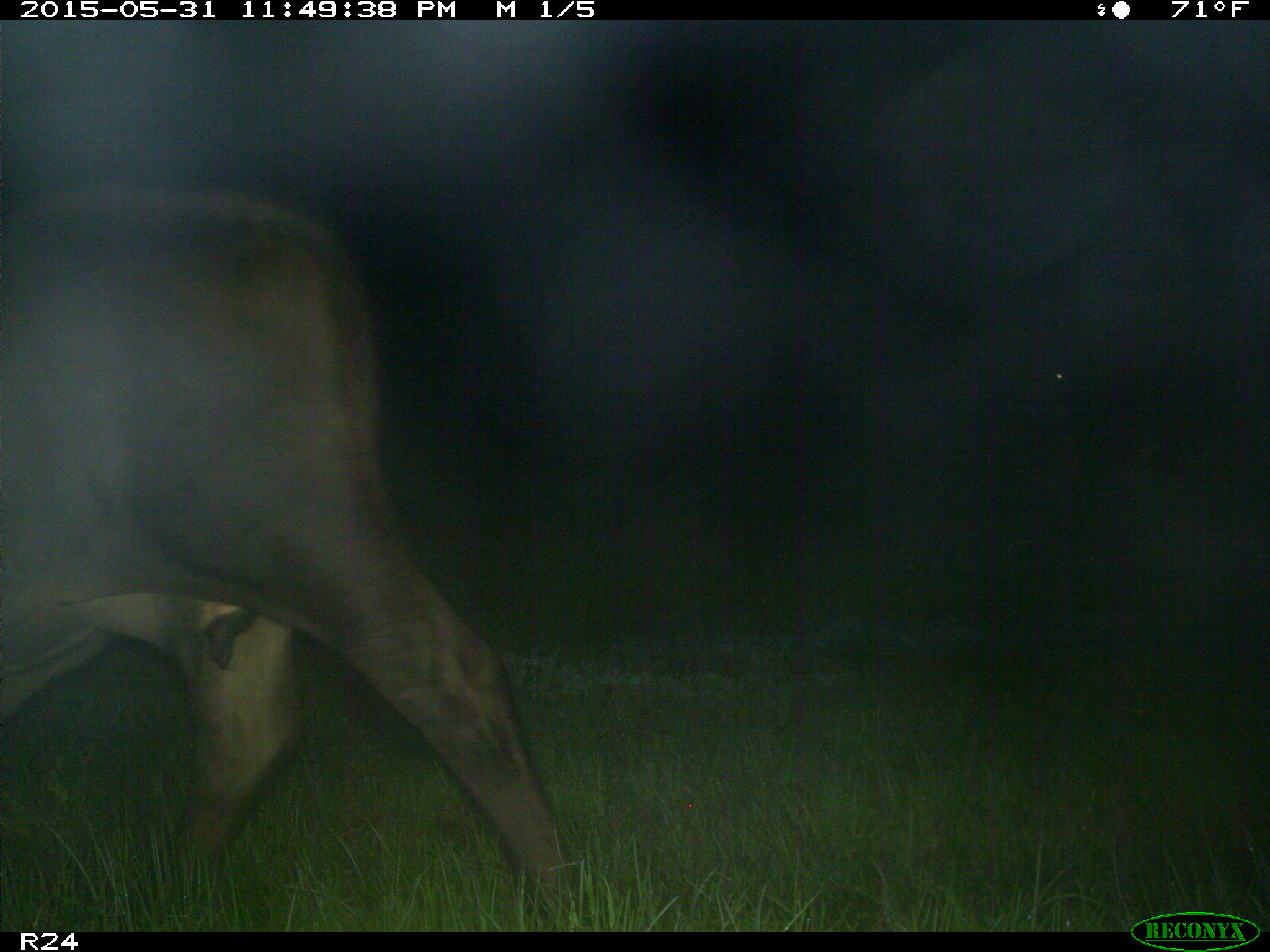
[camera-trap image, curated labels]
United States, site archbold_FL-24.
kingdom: Animalia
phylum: Chordata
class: Mammalia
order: Artiodactyla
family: Bovidae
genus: Bos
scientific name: Bos taurus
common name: domestic cow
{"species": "Bos taurus (domestic cow)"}